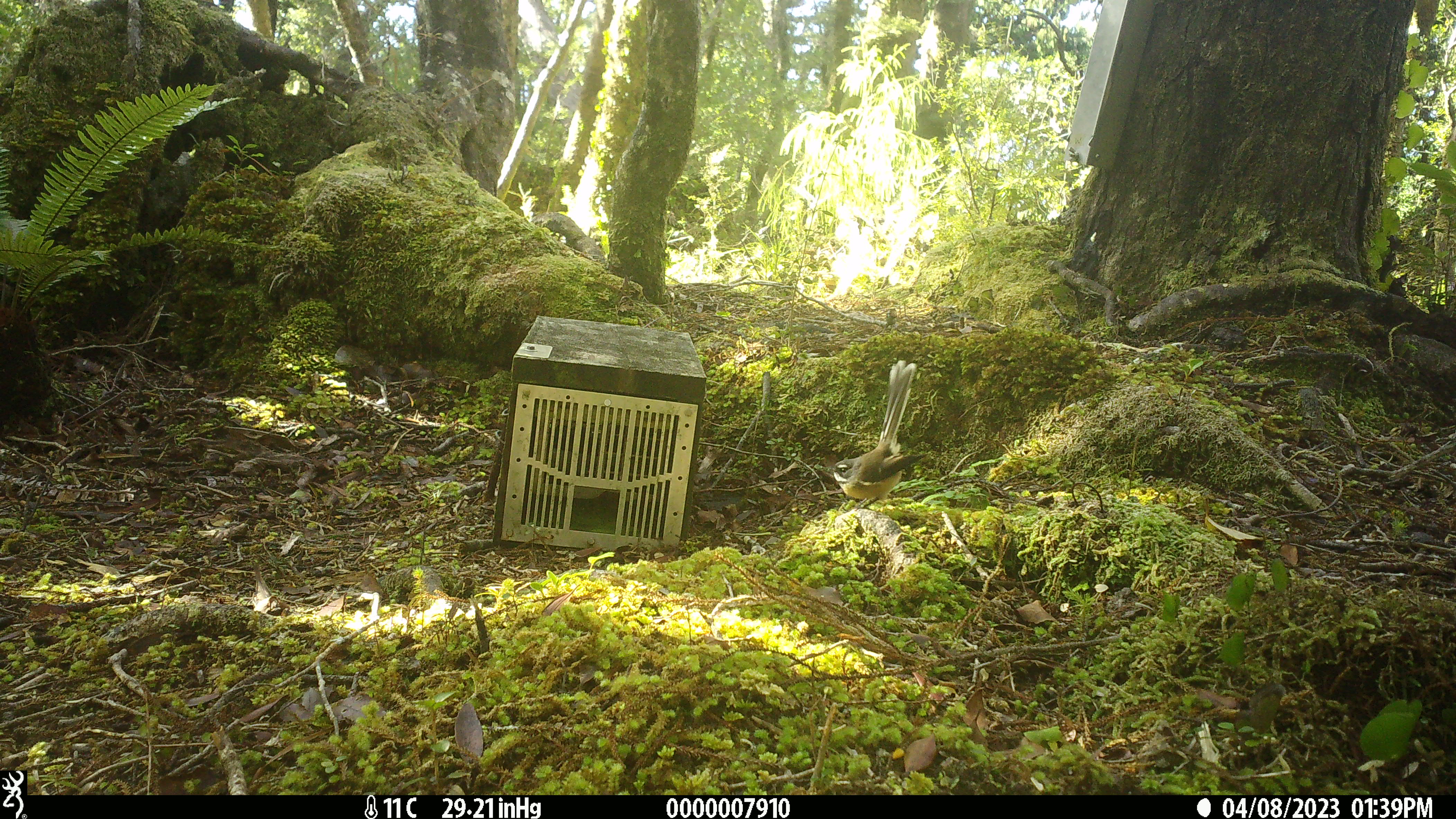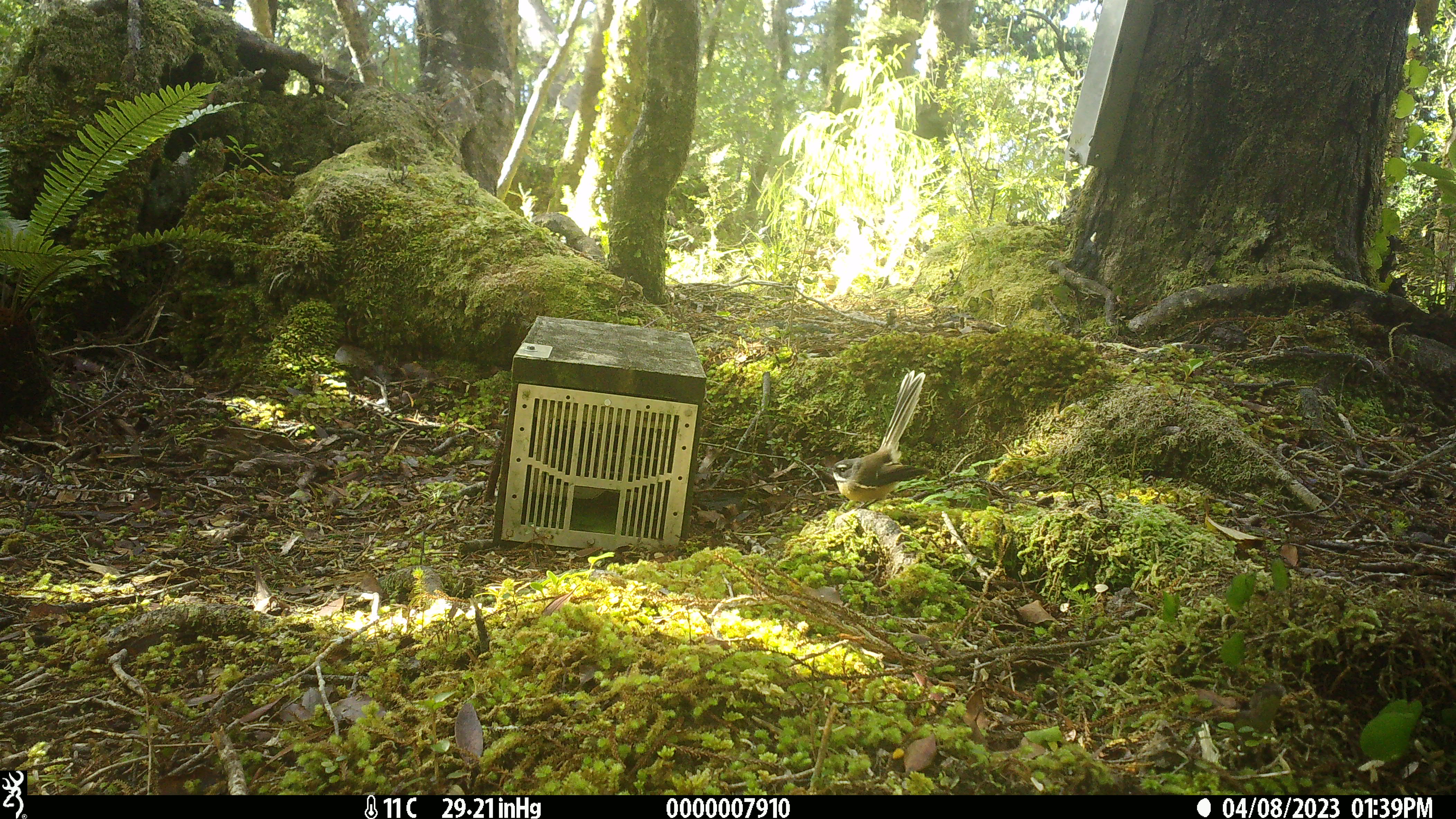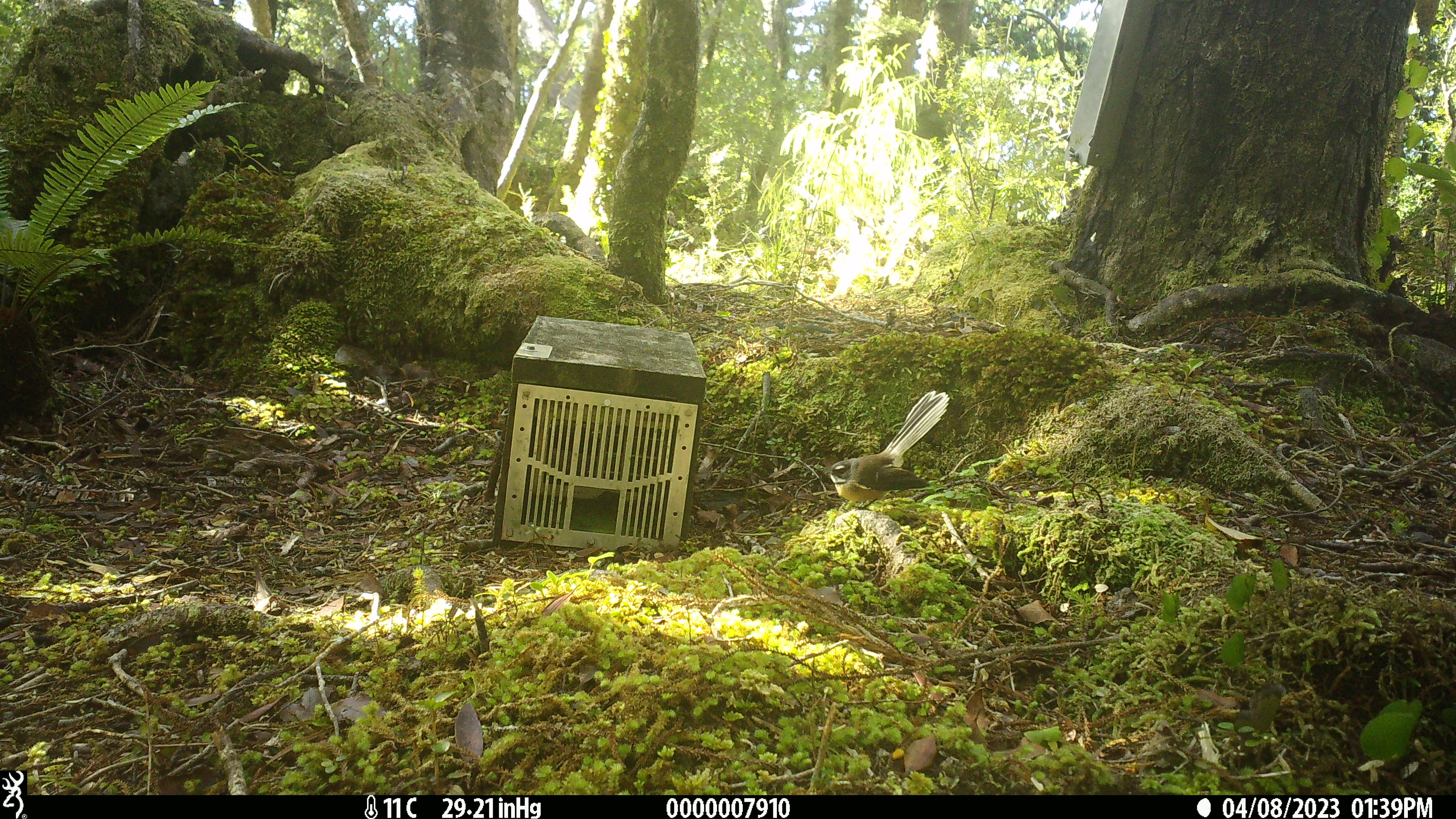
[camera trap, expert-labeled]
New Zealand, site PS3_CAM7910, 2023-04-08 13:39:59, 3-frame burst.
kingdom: Animalia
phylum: Chordata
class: Aves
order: Passeriformes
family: Rhipiduridae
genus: Rhipidura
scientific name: Rhipidura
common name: fantails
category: fantail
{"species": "fantail (fantails) (Rhipidura)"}